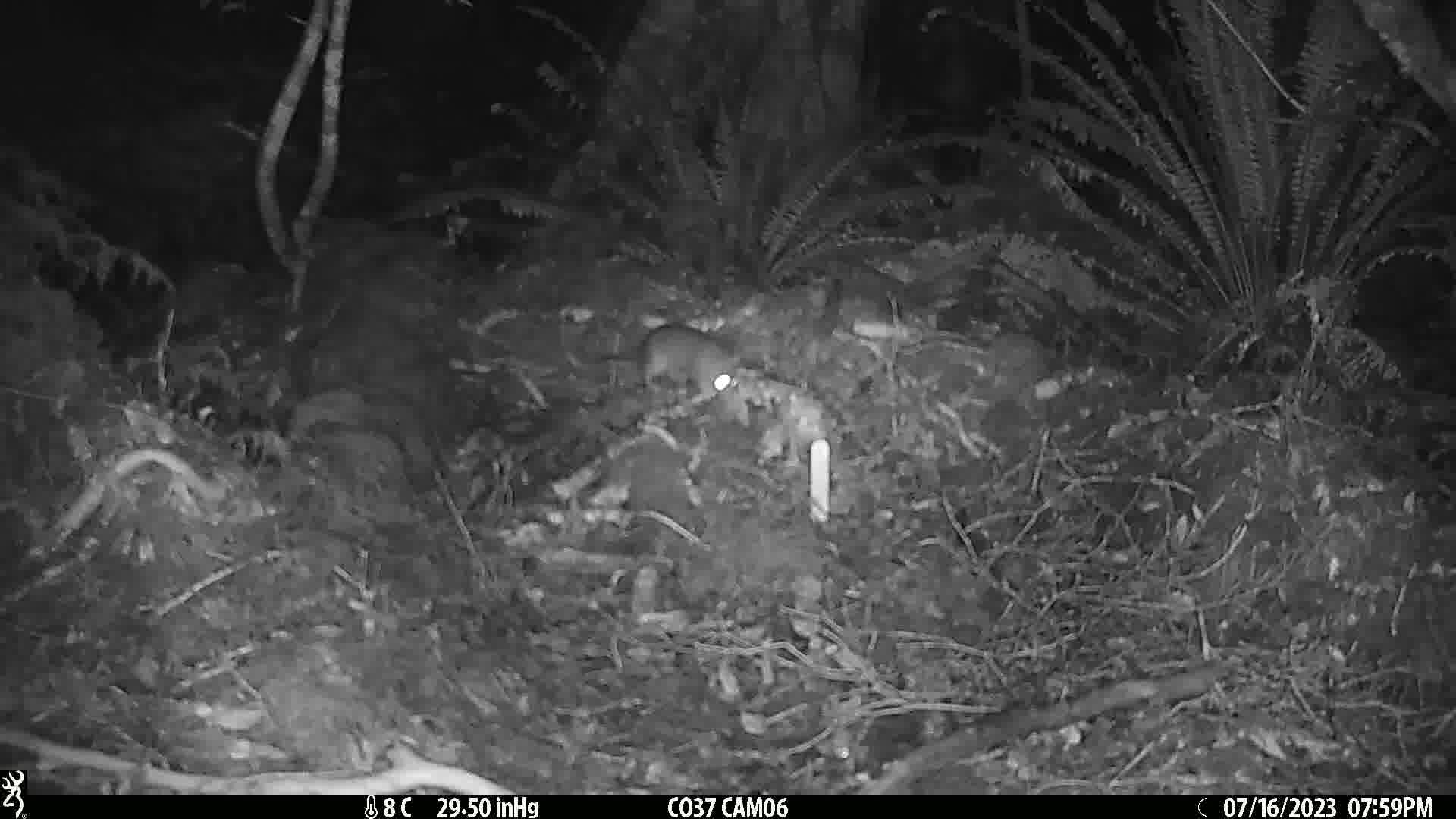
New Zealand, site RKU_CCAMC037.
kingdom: Animalia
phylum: Chordata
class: Mammalia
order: Rodentia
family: Muridae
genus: Rattus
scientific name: Rattus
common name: rat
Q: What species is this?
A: Rat (Rattus).